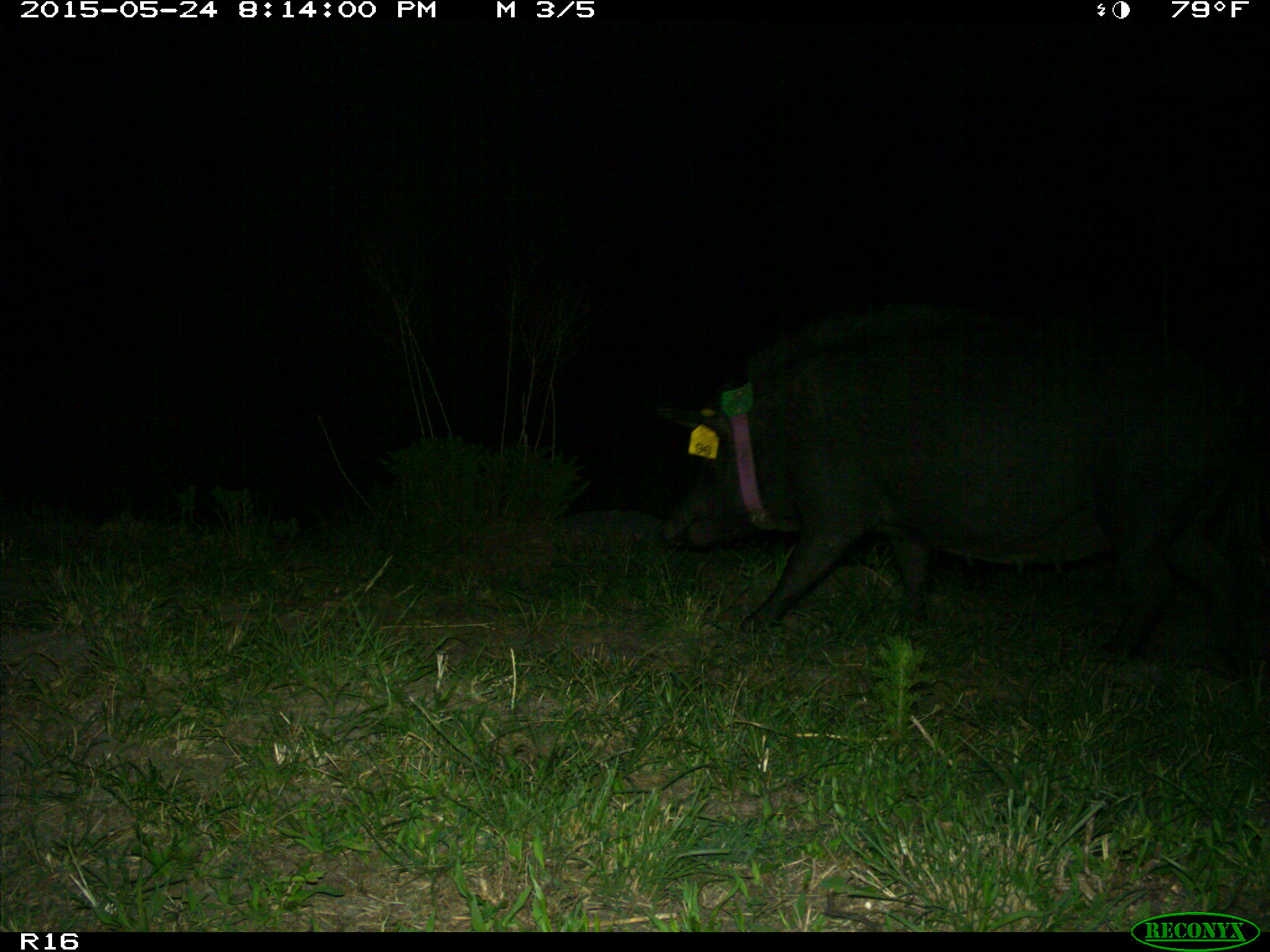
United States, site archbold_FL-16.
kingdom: Animalia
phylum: Chordata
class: Mammalia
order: Artiodactyla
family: Suidae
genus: Sus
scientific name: Sus scrofa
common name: wild boar